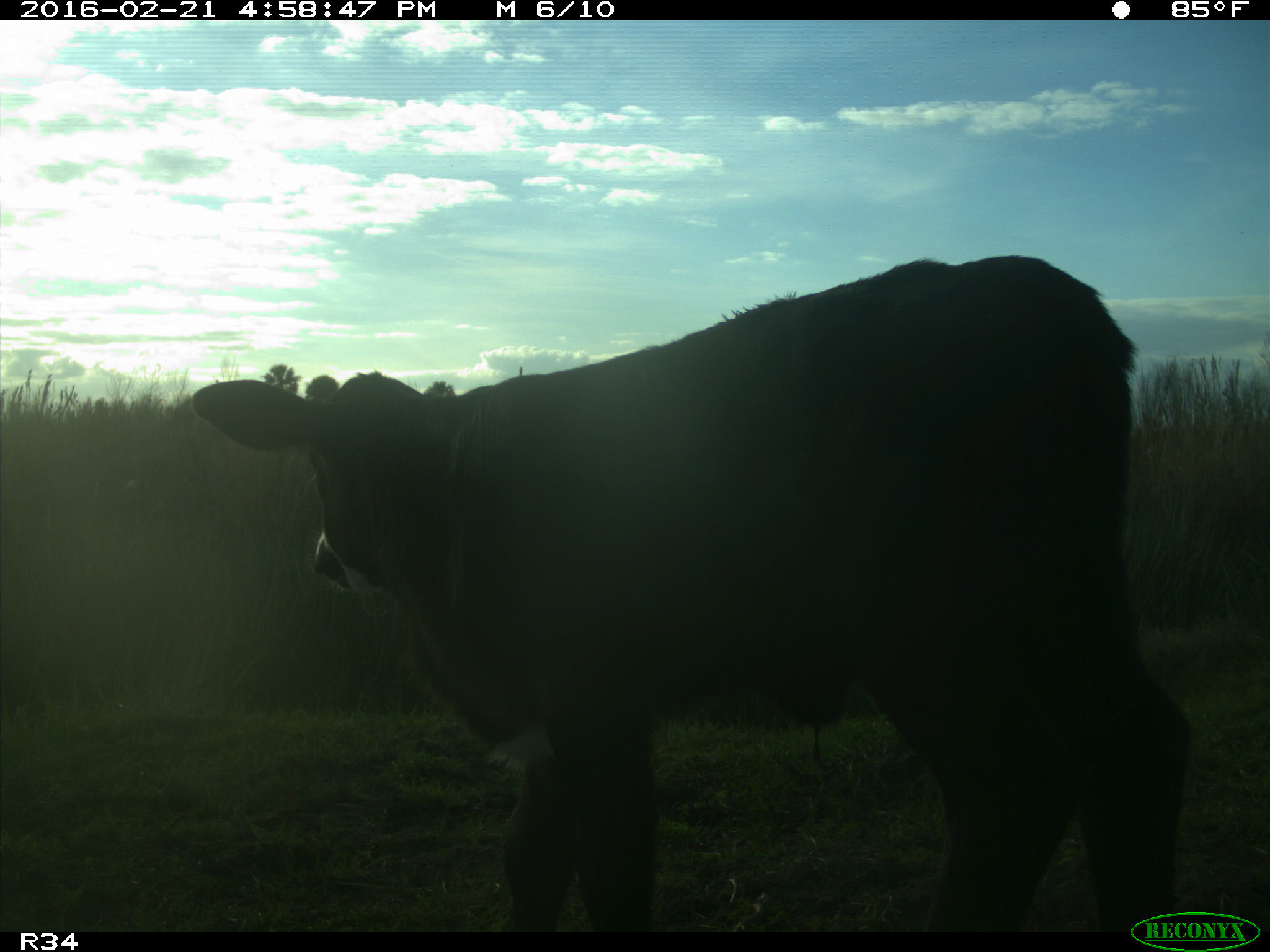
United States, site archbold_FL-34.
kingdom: Animalia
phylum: Chordata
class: Mammalia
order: Artiodactyla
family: Bovidae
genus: Bos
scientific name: Bos taurus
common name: domestic cow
Bos taurus (domestic cow).